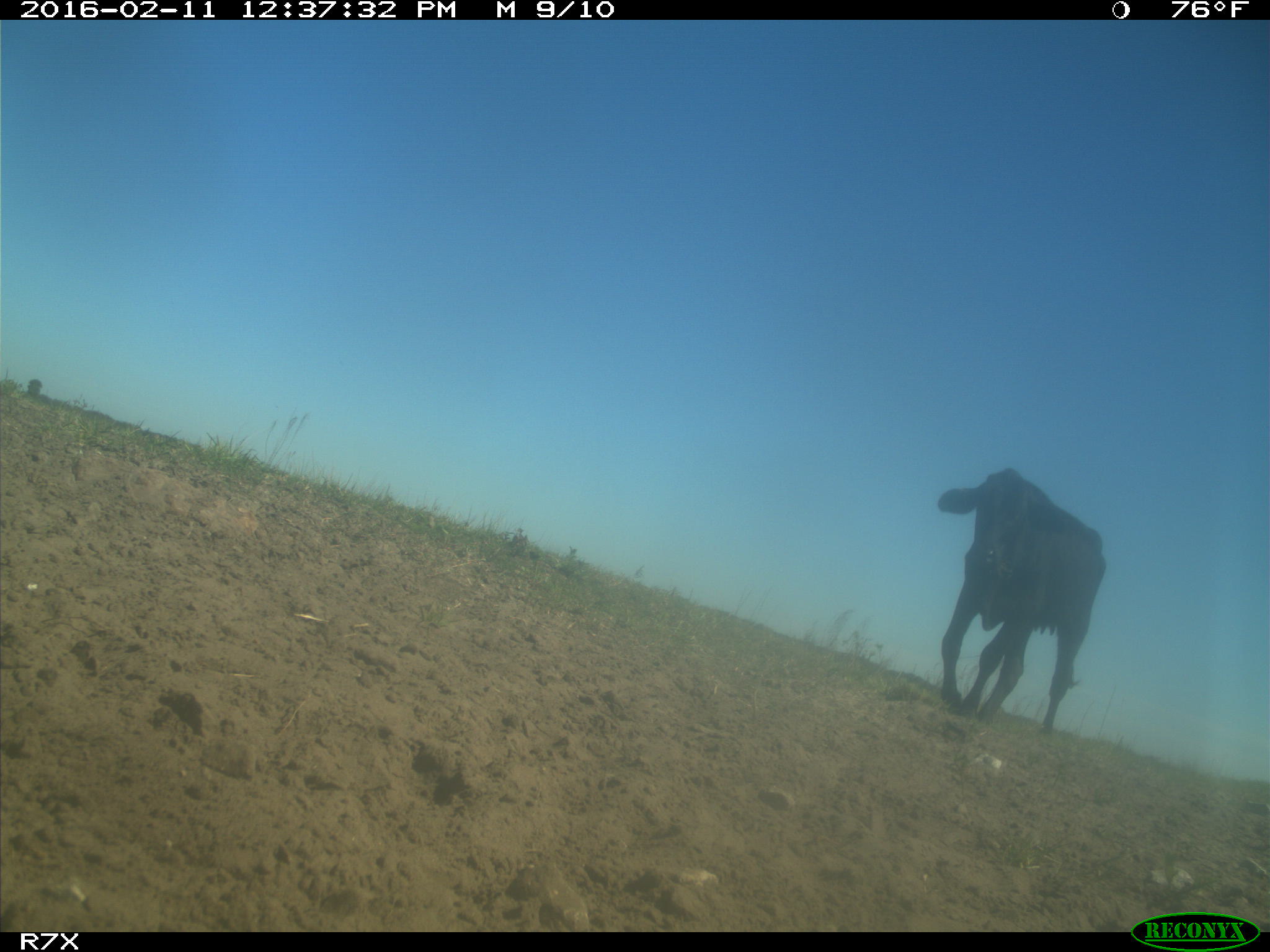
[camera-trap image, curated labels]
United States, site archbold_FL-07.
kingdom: Animalia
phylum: Chordata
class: Mammalia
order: Artiodactyla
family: Bovidae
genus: Bos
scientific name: Bos taurus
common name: domestic cow